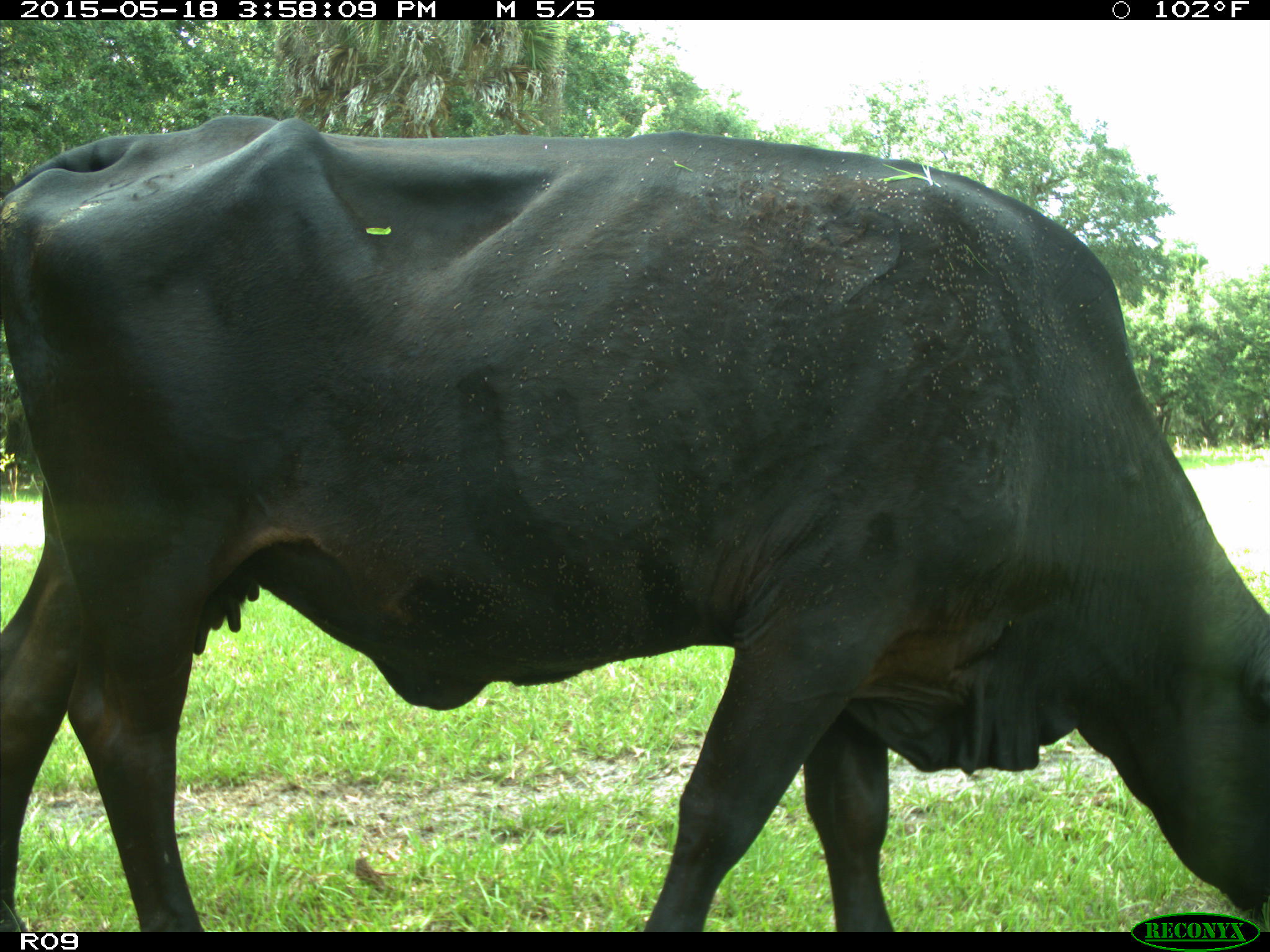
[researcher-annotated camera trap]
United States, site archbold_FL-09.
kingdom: Animalia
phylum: Chordata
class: Mammalia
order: Artiodactyla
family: Bovidae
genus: Bos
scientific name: Bos taurus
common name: domestic cow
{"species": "Bos taurus (domestic cow)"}